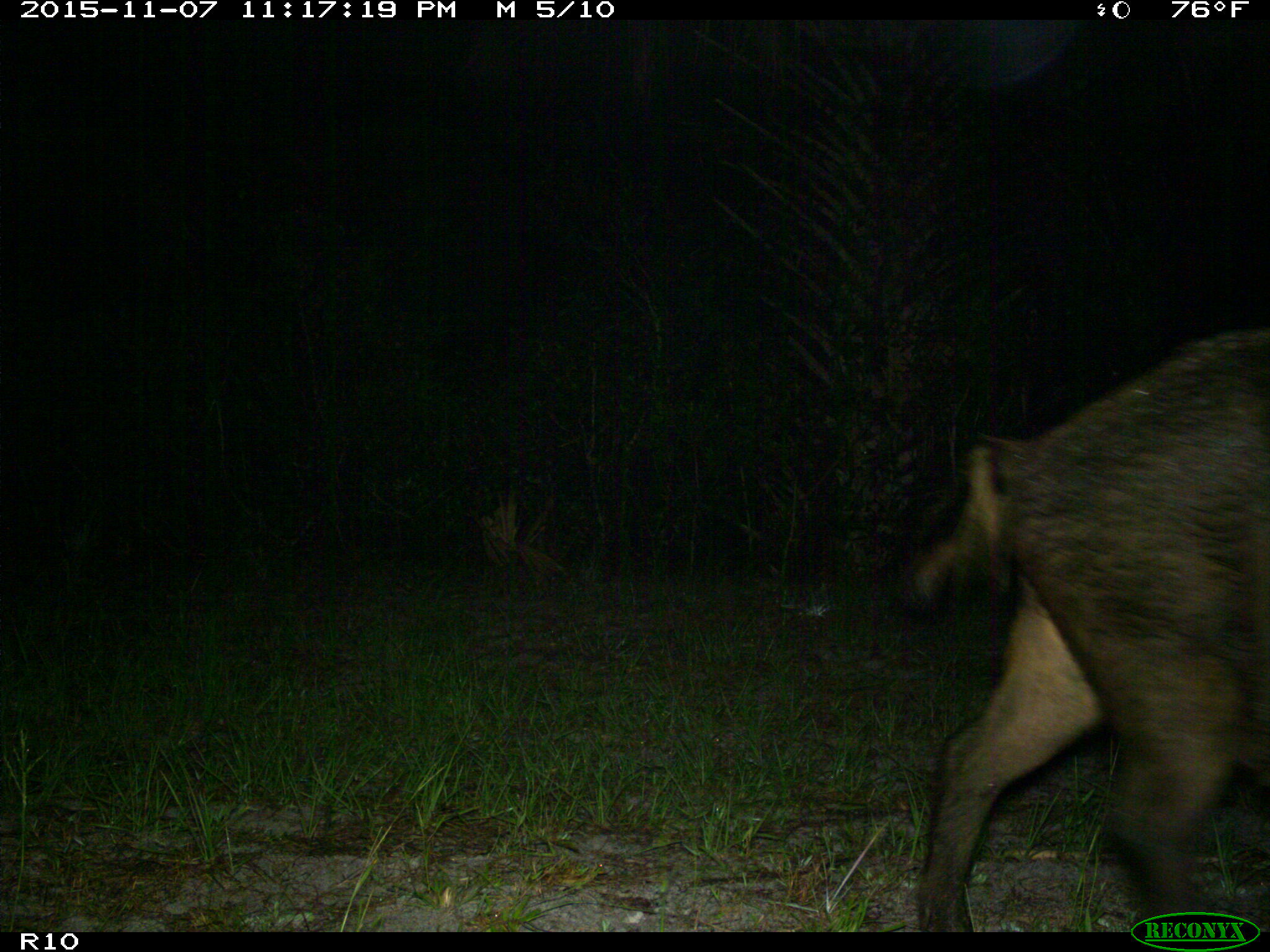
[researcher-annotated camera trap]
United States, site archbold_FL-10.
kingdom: Animalia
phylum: Chordata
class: Mammalia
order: Artiodactyla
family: Suidae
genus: Sus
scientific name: Sus scrofa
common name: wild boar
Sus scrofa (wild boar).